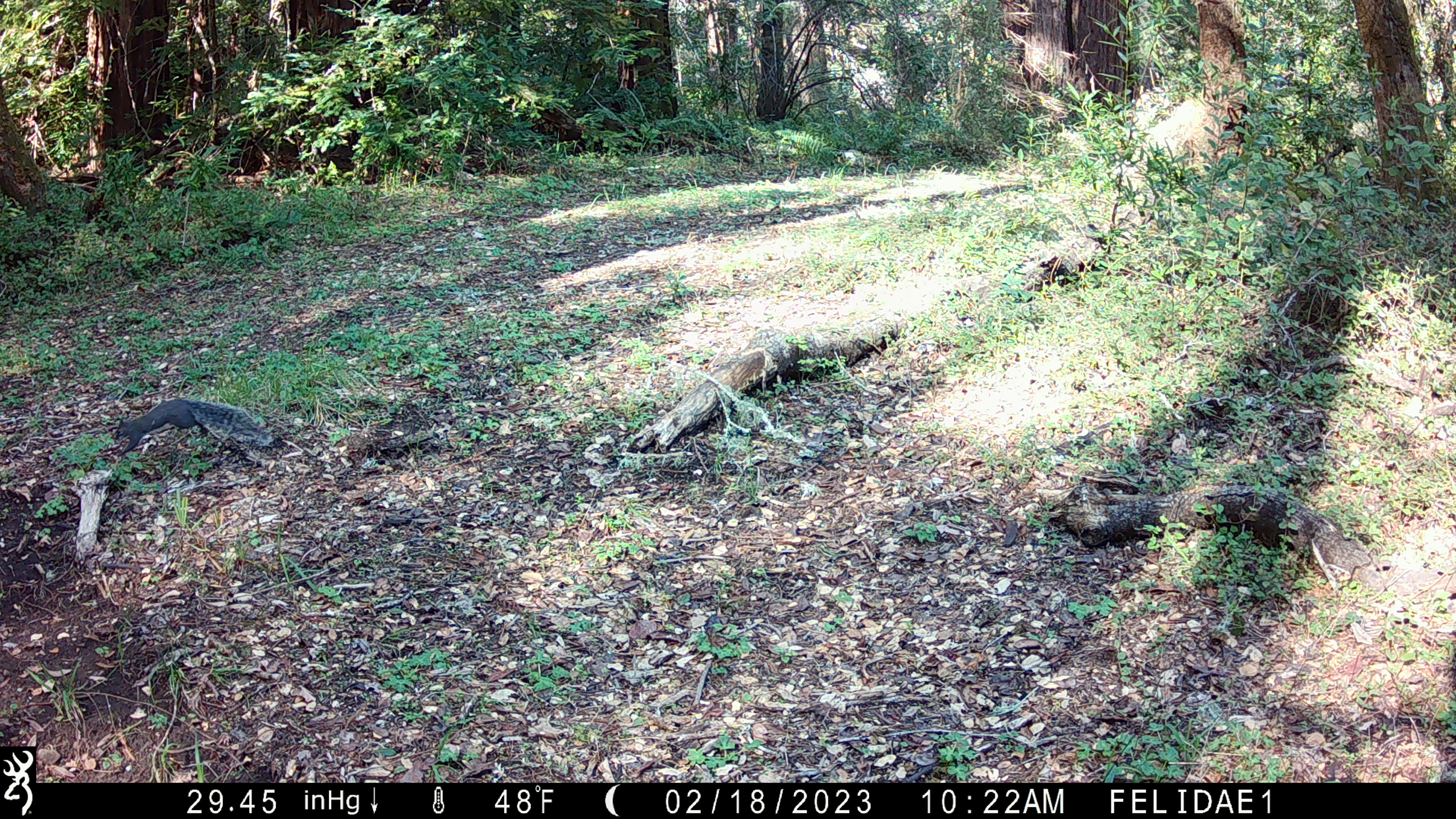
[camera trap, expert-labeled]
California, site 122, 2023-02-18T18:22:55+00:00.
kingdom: Animalia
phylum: Chordata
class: Mammalia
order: Rodentia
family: Sciuridae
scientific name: Sciuridae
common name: squirrel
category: unknown squirrel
Unknown squirrel (squirrel) (Sciuridae).